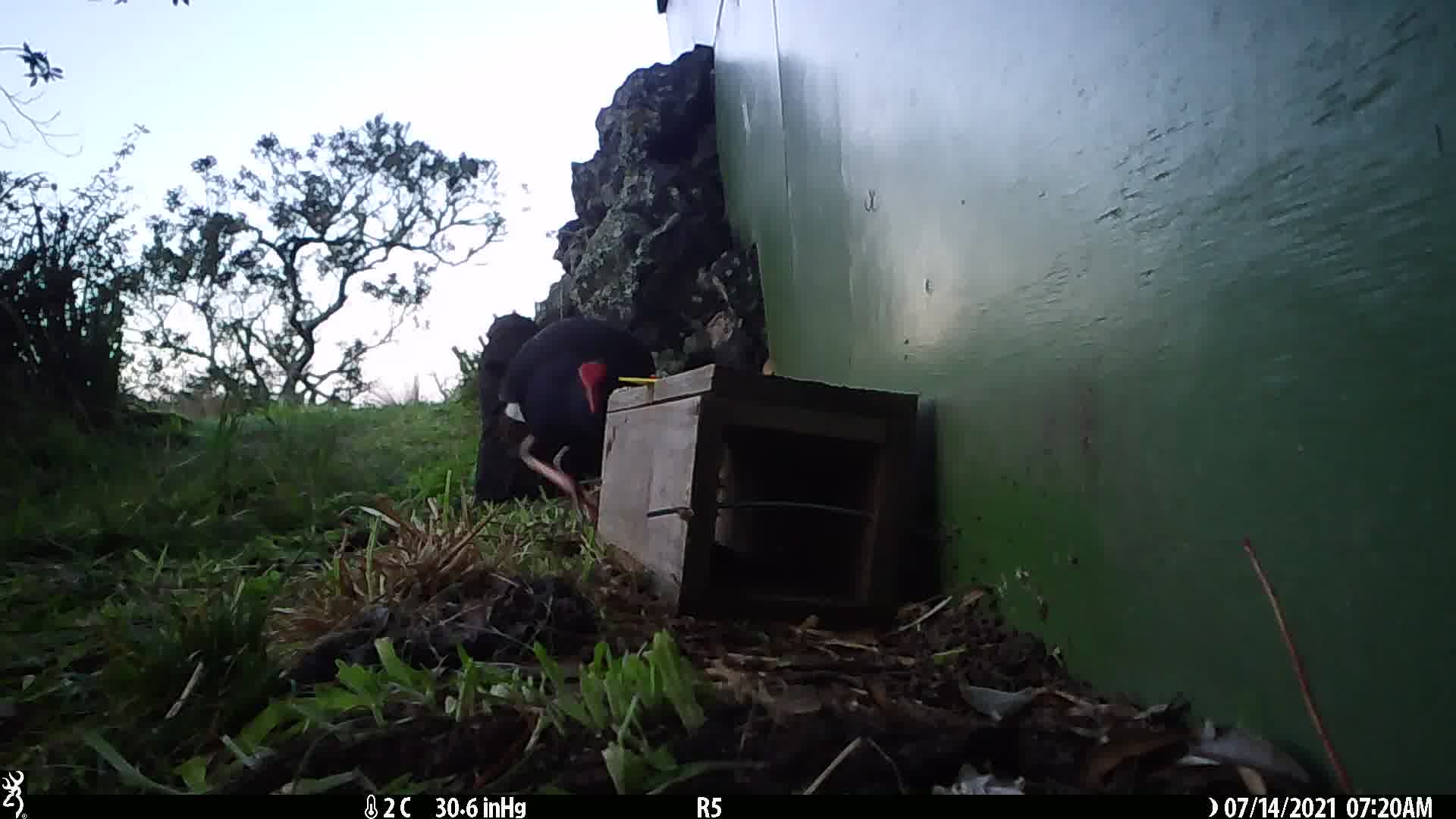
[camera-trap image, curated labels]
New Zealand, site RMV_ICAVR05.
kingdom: Animalia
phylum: Chordata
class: Aves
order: Gruiformes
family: Rallidae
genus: Porphyrio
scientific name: Porphyrio melanotus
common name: australasian swamphen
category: pukeko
Pukeko (australasian swamphen) (Porphyrio melanotus).